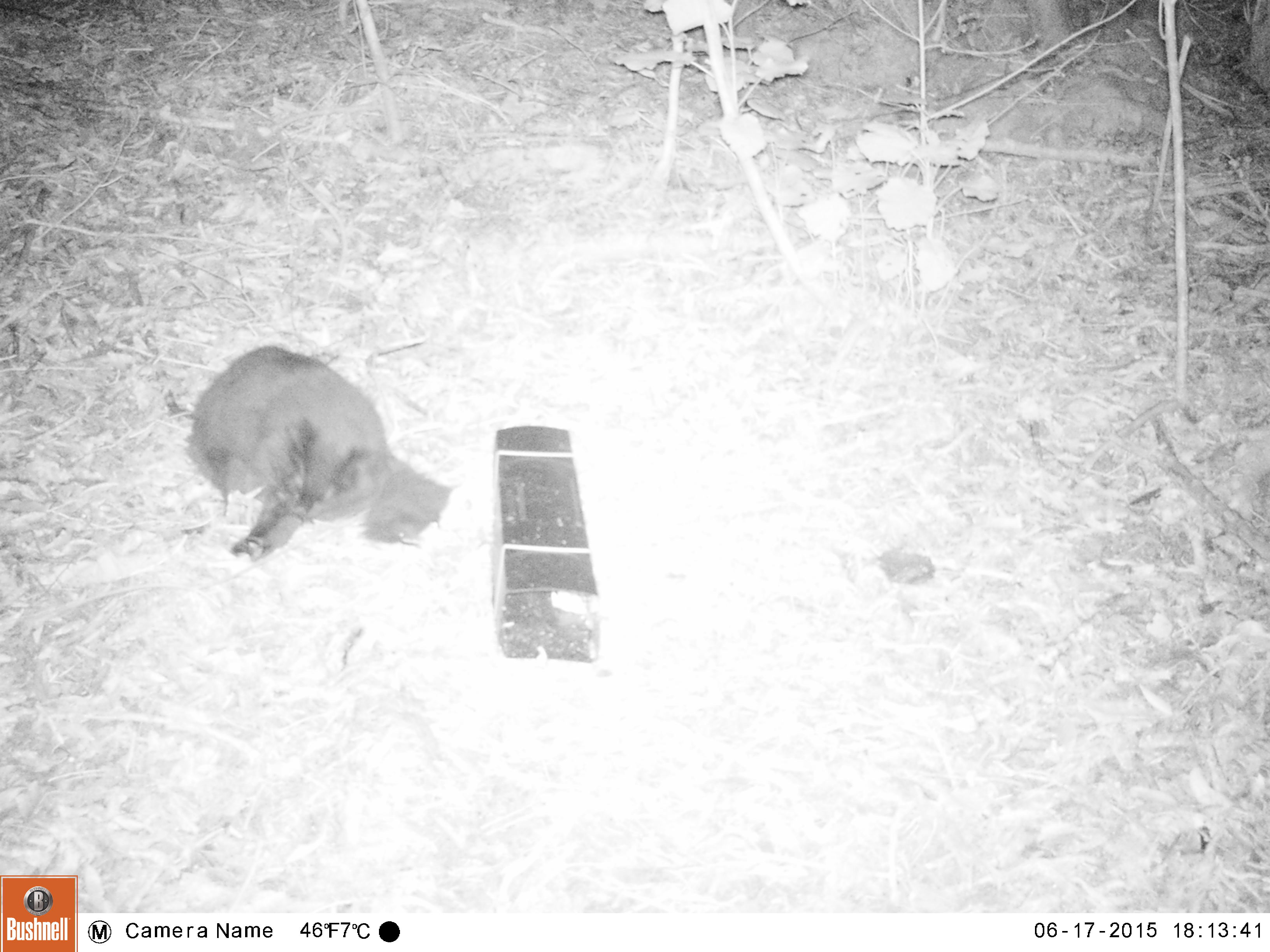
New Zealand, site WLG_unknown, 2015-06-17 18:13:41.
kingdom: Animalia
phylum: Chordata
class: Mammalia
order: Carnivora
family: Felidae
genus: Felis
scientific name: Felis catus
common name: domestic cat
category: cat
Cat (domestic cat) (Felis catus).